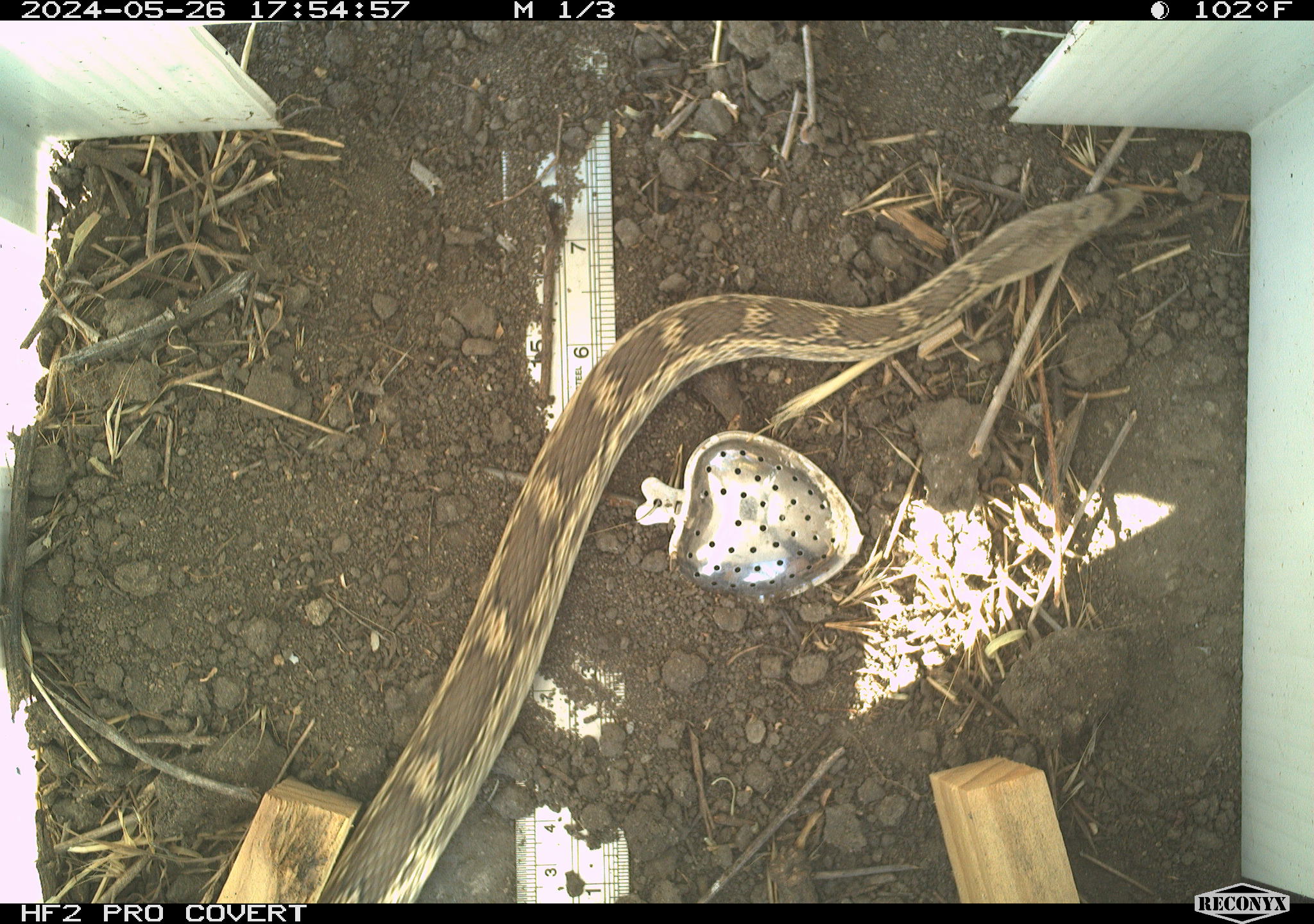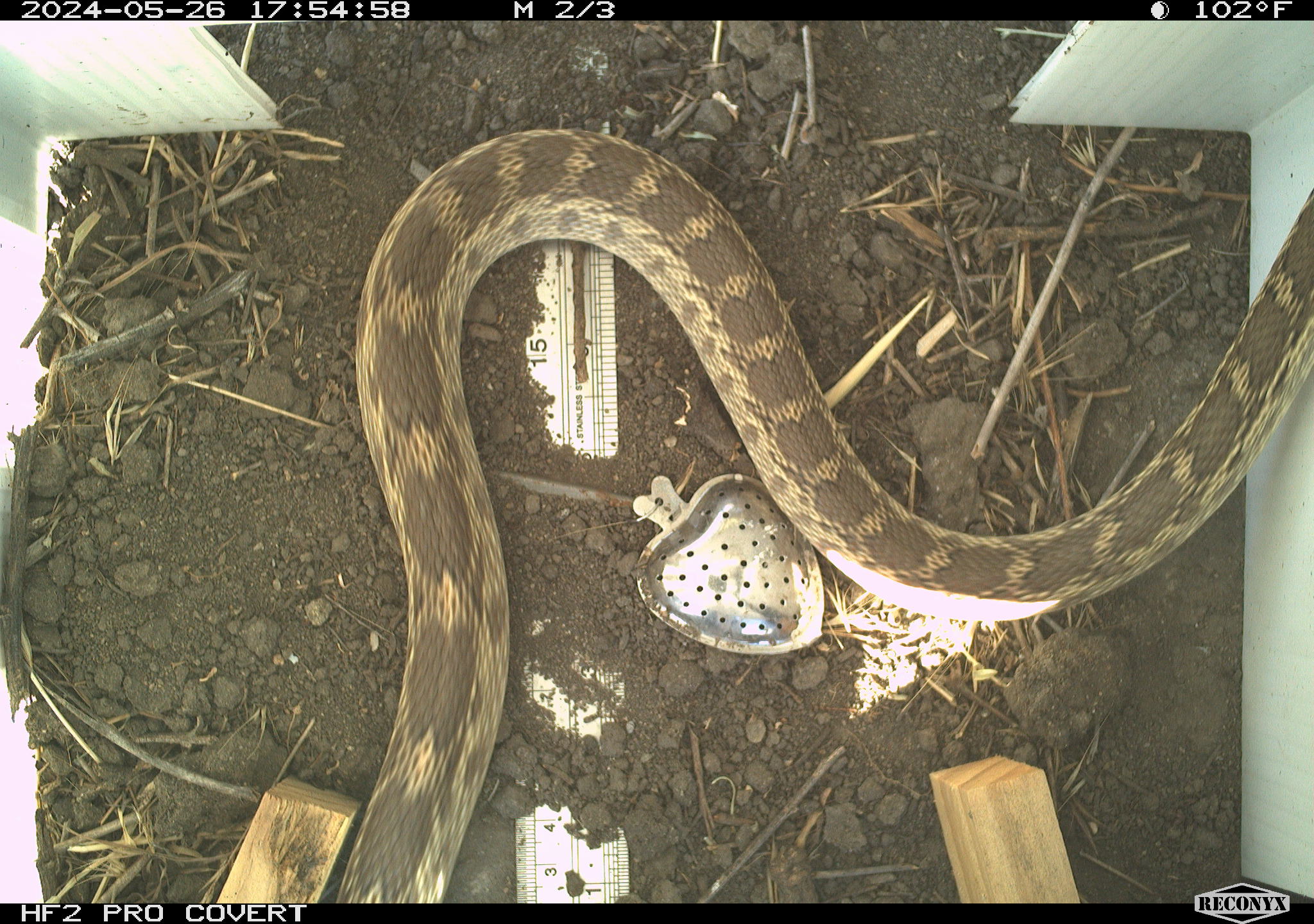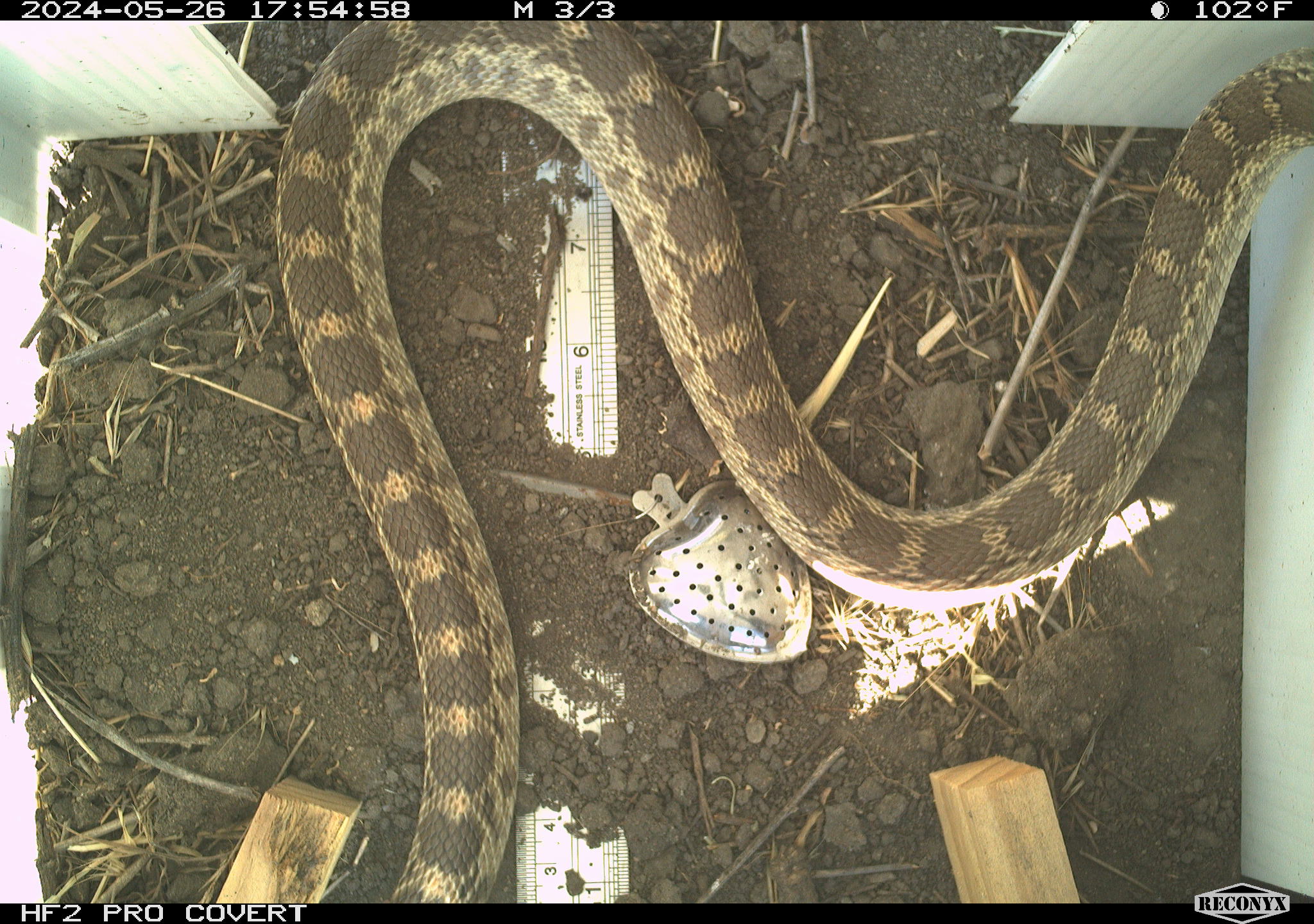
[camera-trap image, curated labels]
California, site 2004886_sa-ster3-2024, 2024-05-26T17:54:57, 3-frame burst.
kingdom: Animalia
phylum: Chordata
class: Reptilia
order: Squamata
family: Colubridae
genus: Pituophis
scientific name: Pituophis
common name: bullsnakes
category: pituophis species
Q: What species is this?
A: Pituophis species (bullsnakes) (Pituophis).